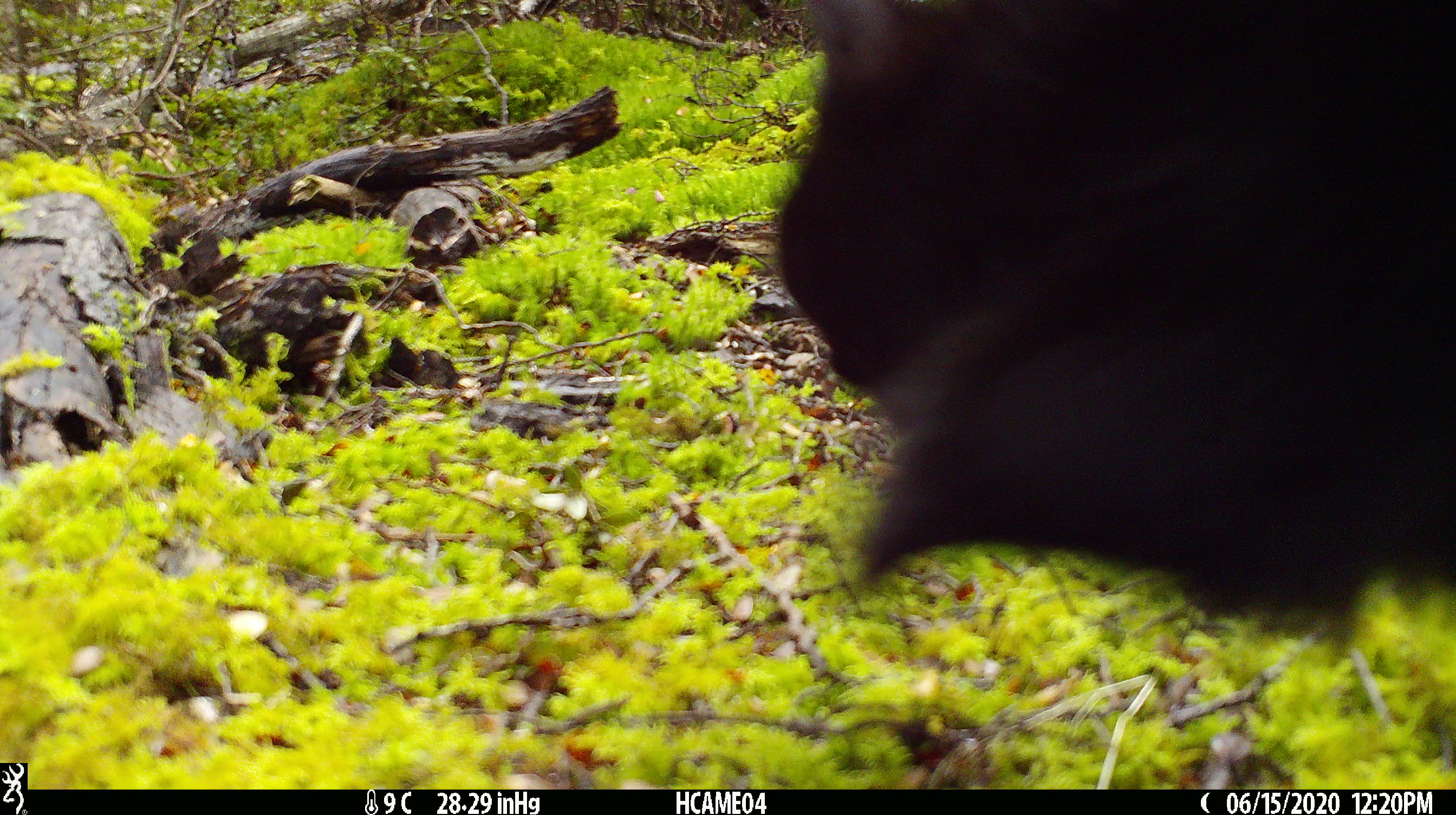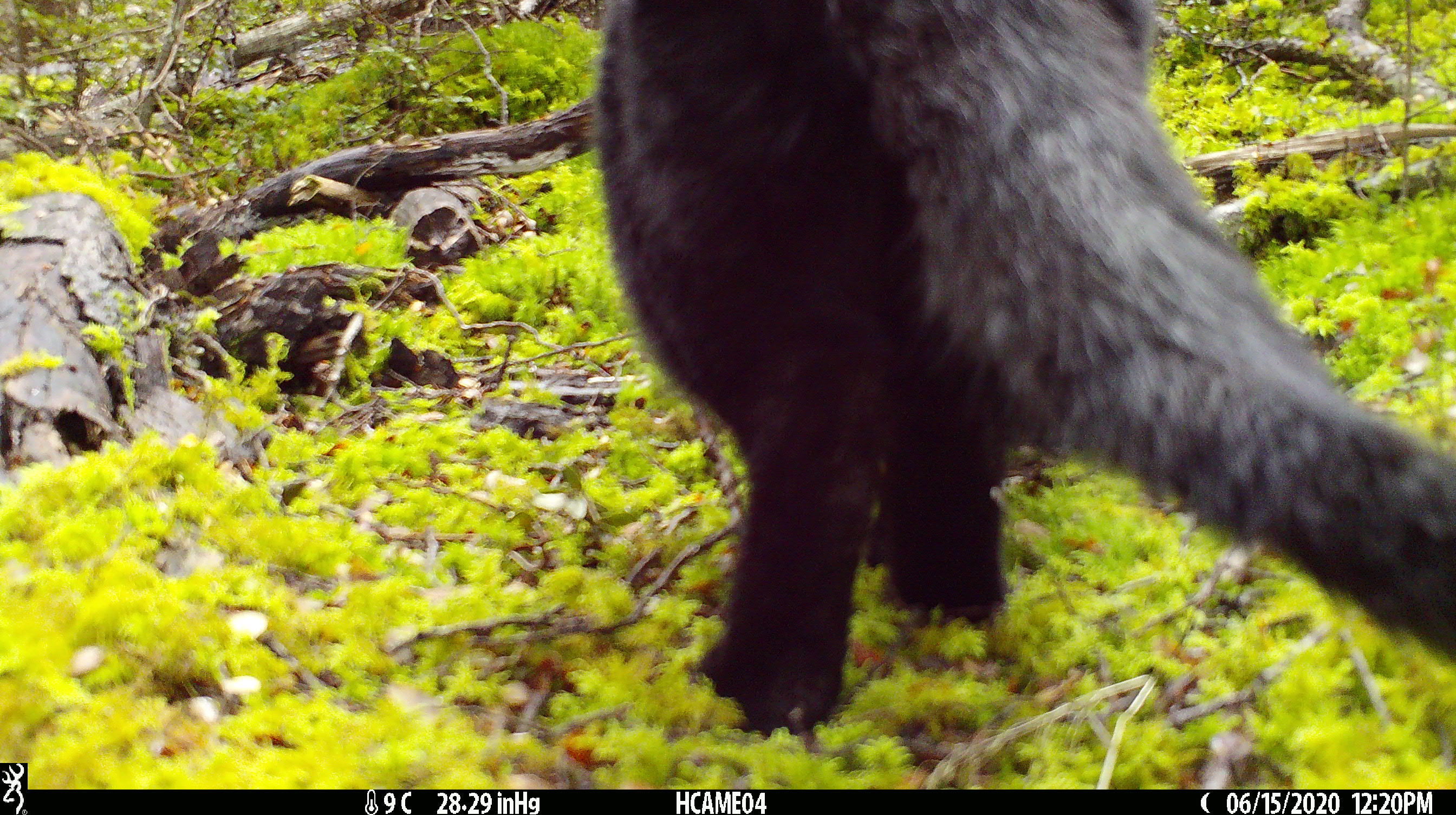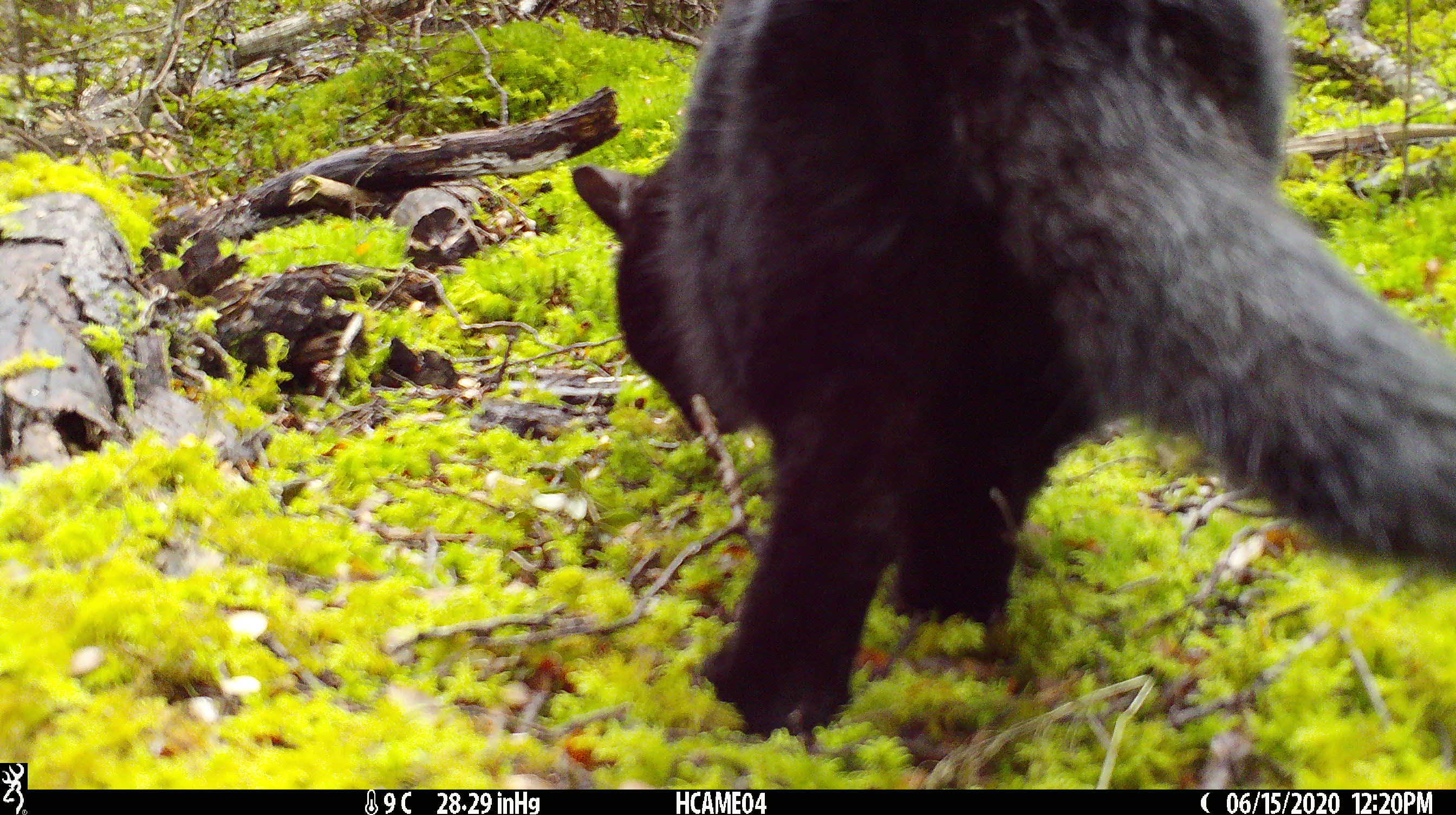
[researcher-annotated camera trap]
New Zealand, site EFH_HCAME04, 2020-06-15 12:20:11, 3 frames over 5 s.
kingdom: Animalia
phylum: Chordata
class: Mammalia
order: Carnivora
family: Felidae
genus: Felis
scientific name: Felis catus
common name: domestic cat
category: cat